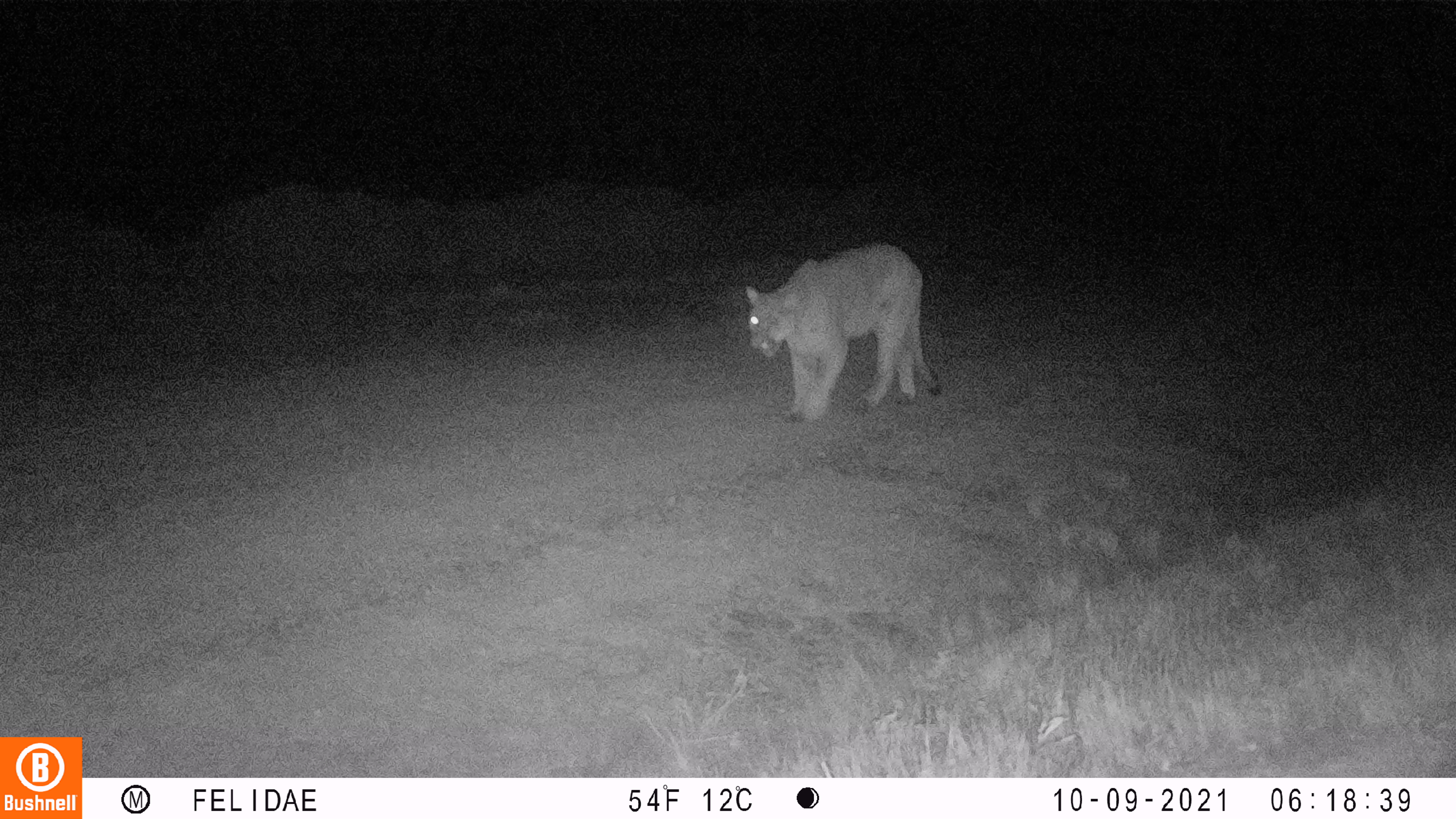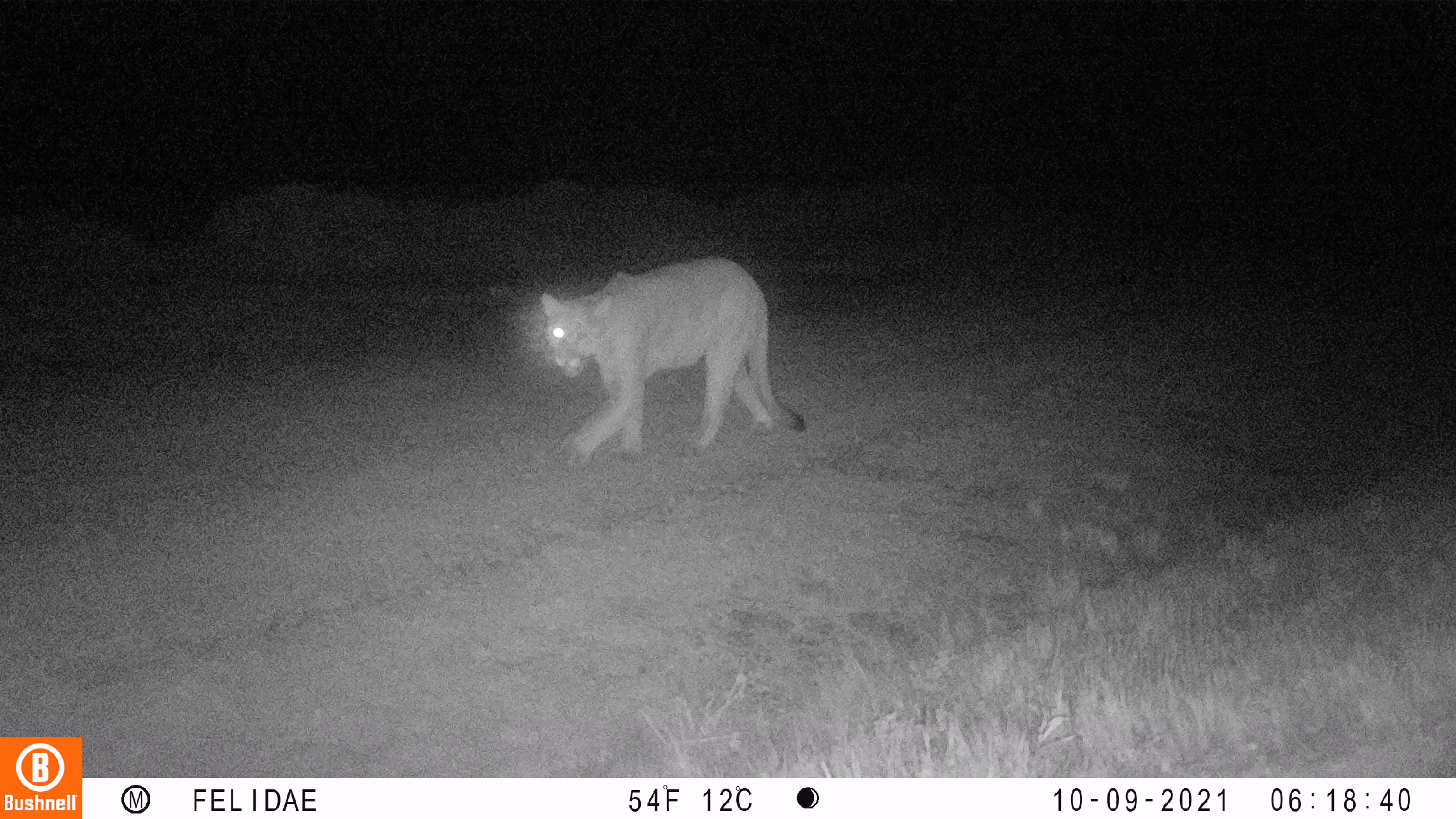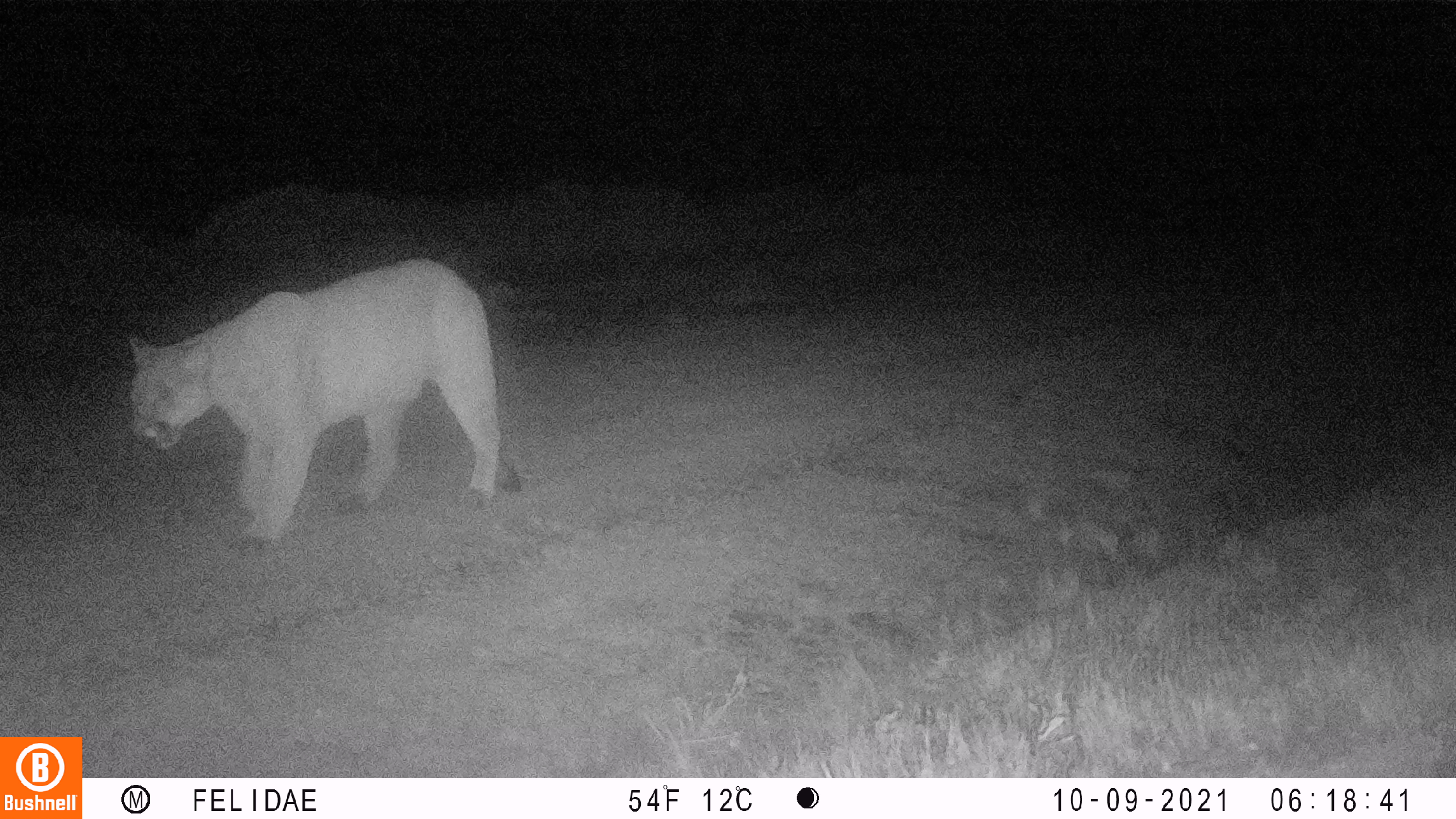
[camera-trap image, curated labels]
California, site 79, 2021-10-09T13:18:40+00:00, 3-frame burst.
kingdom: Animalia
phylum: Chordata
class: Mammalia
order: Carnivora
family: Felidae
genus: Puma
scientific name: Puma concolor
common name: puma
Puma (Puma concolor).